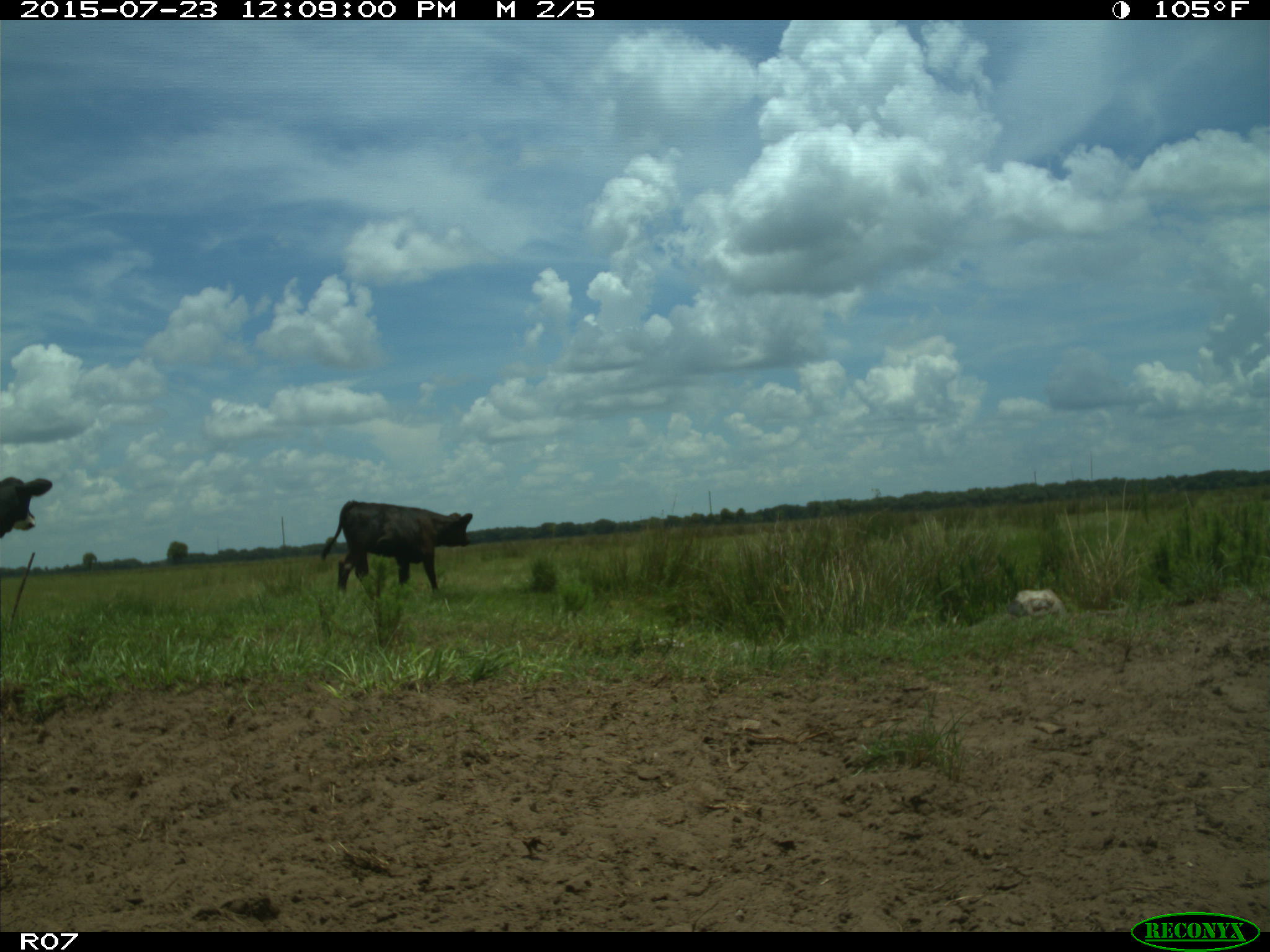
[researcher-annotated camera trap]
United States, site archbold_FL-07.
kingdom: Animalia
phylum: Chordata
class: Mammalia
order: Artiodactyla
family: Bovidae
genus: Bos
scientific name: Bos taurus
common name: domestic cow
Bos taurus (domestic cow).